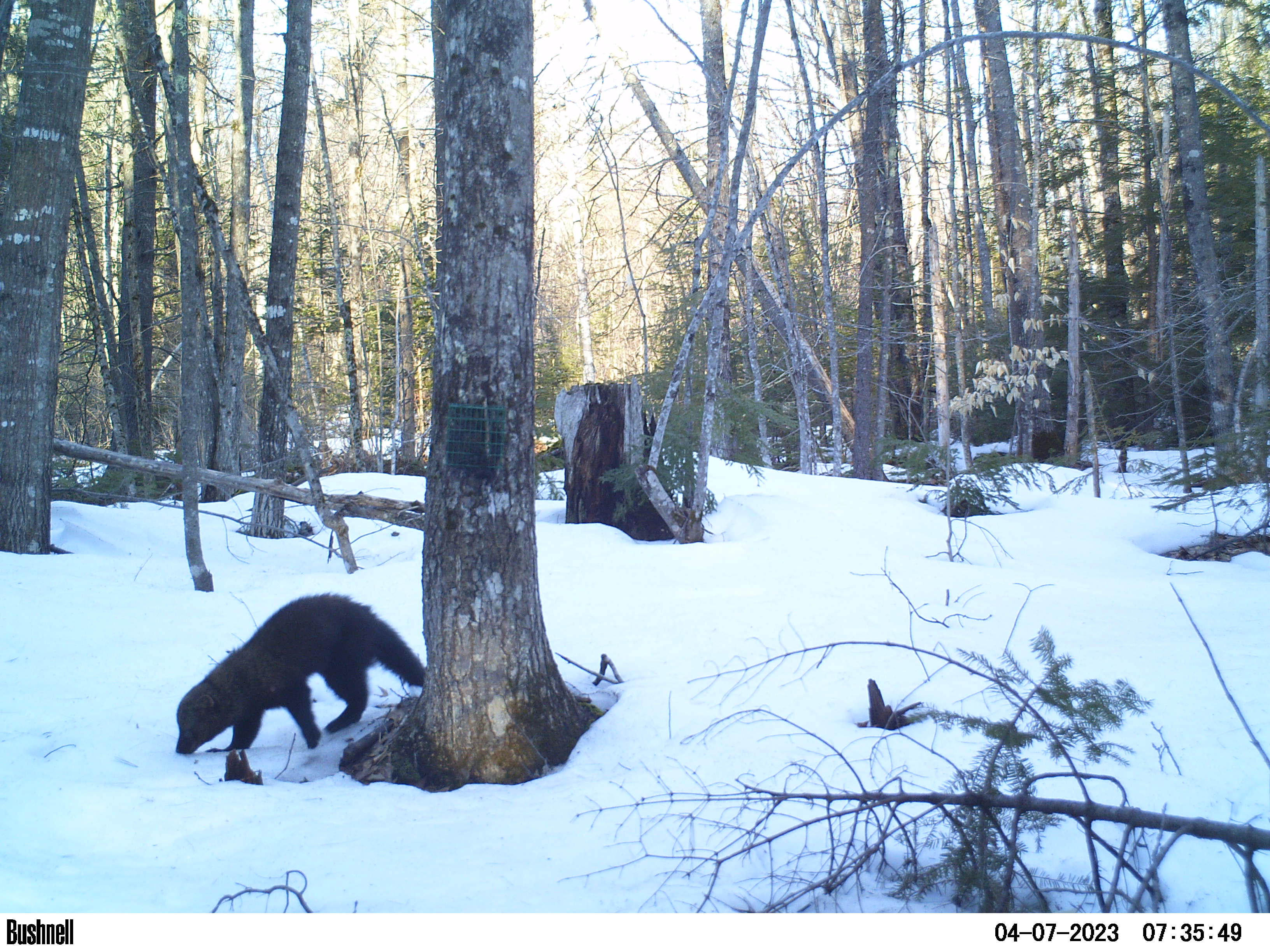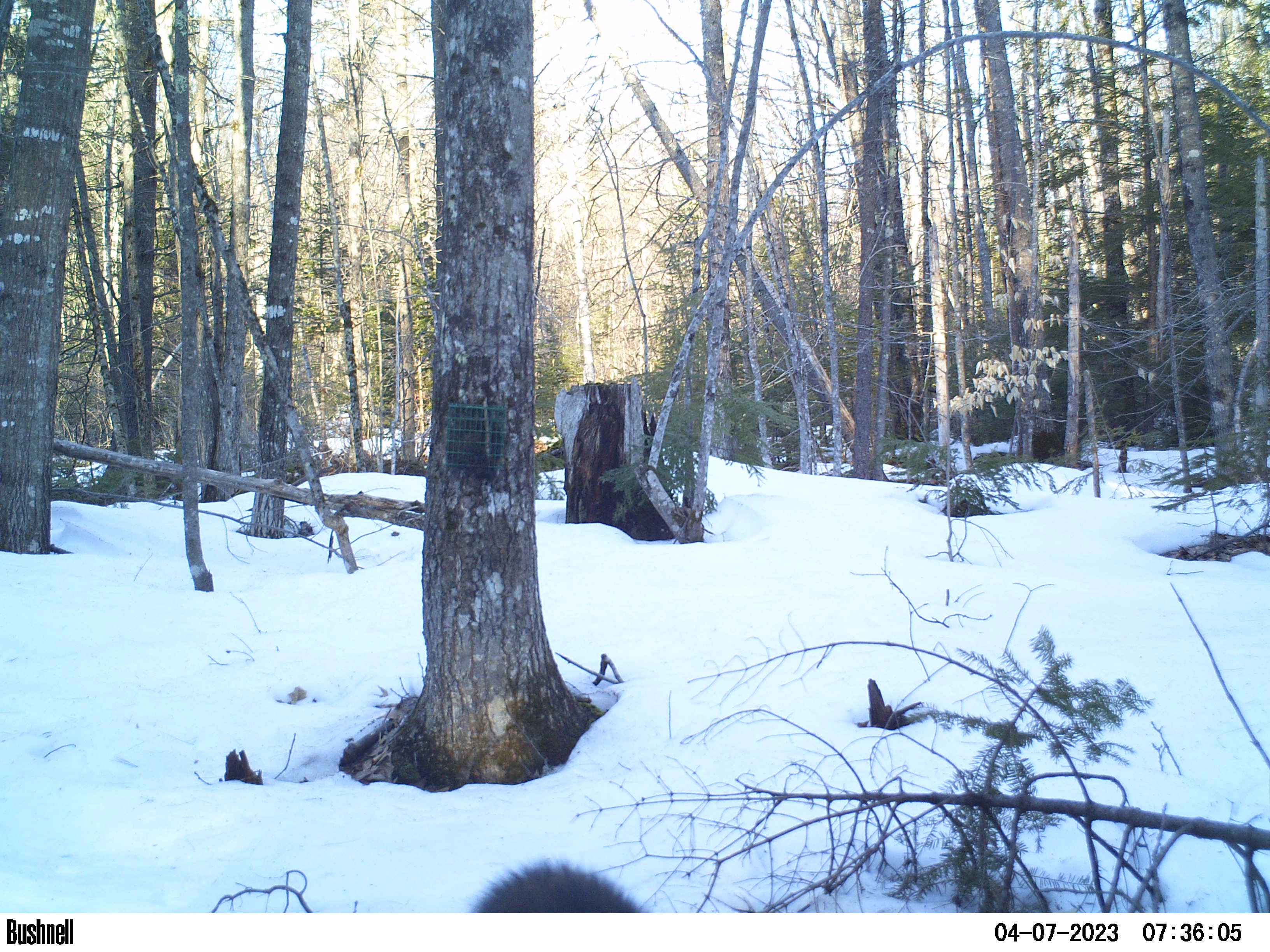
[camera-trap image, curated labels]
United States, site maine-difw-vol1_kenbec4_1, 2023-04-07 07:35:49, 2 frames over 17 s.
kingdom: Animalia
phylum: Chordata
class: Mammalia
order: Carnivora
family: Mustelidae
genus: Pekania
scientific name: Pekania pennanti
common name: fisher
Fisher (Pekania pennanti).